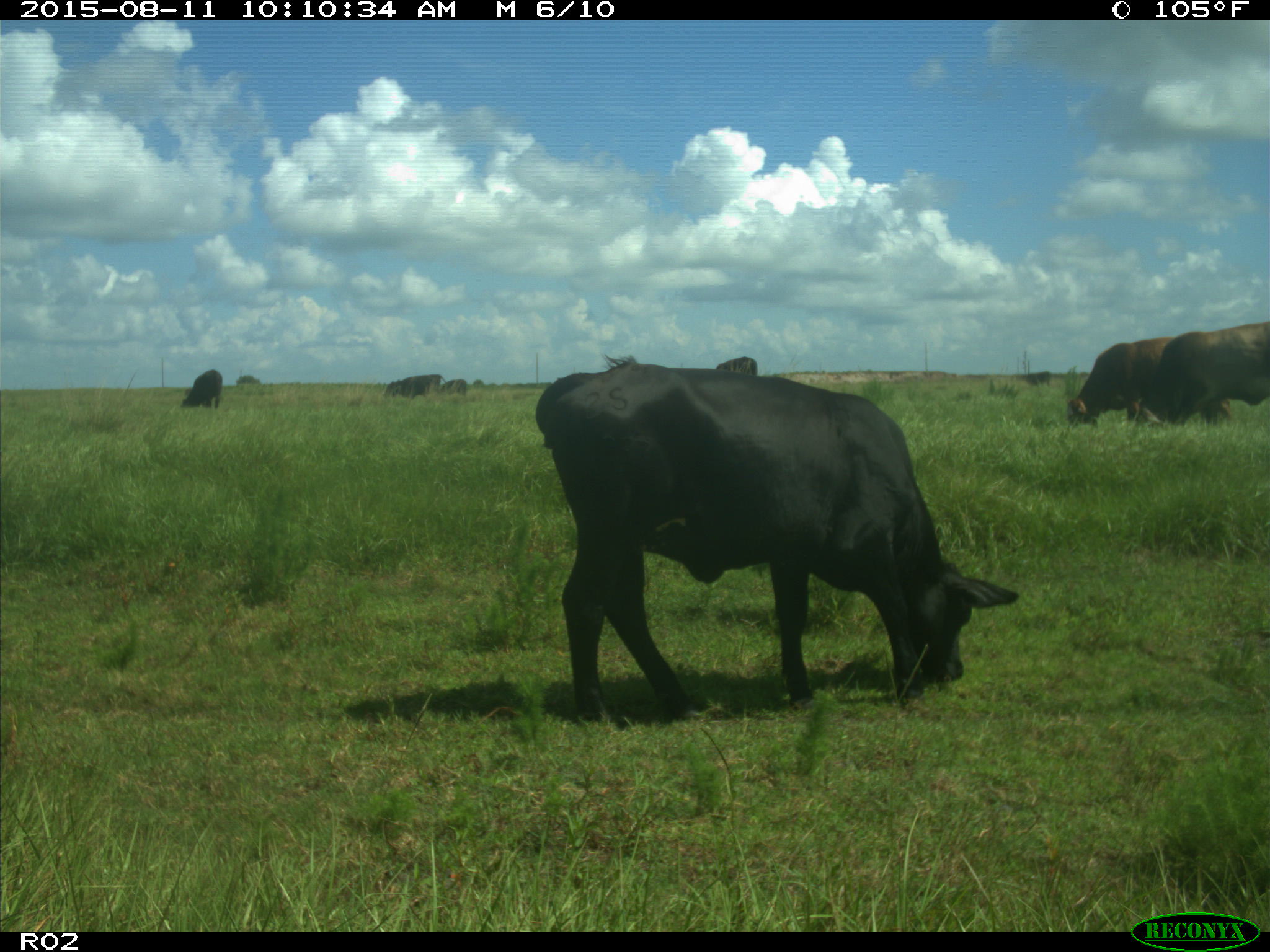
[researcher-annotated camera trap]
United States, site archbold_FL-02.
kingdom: Animalia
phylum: Chordata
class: Mammalia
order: Artiodactyla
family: Bovidae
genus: Bos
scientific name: Bos taurus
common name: domestic cow